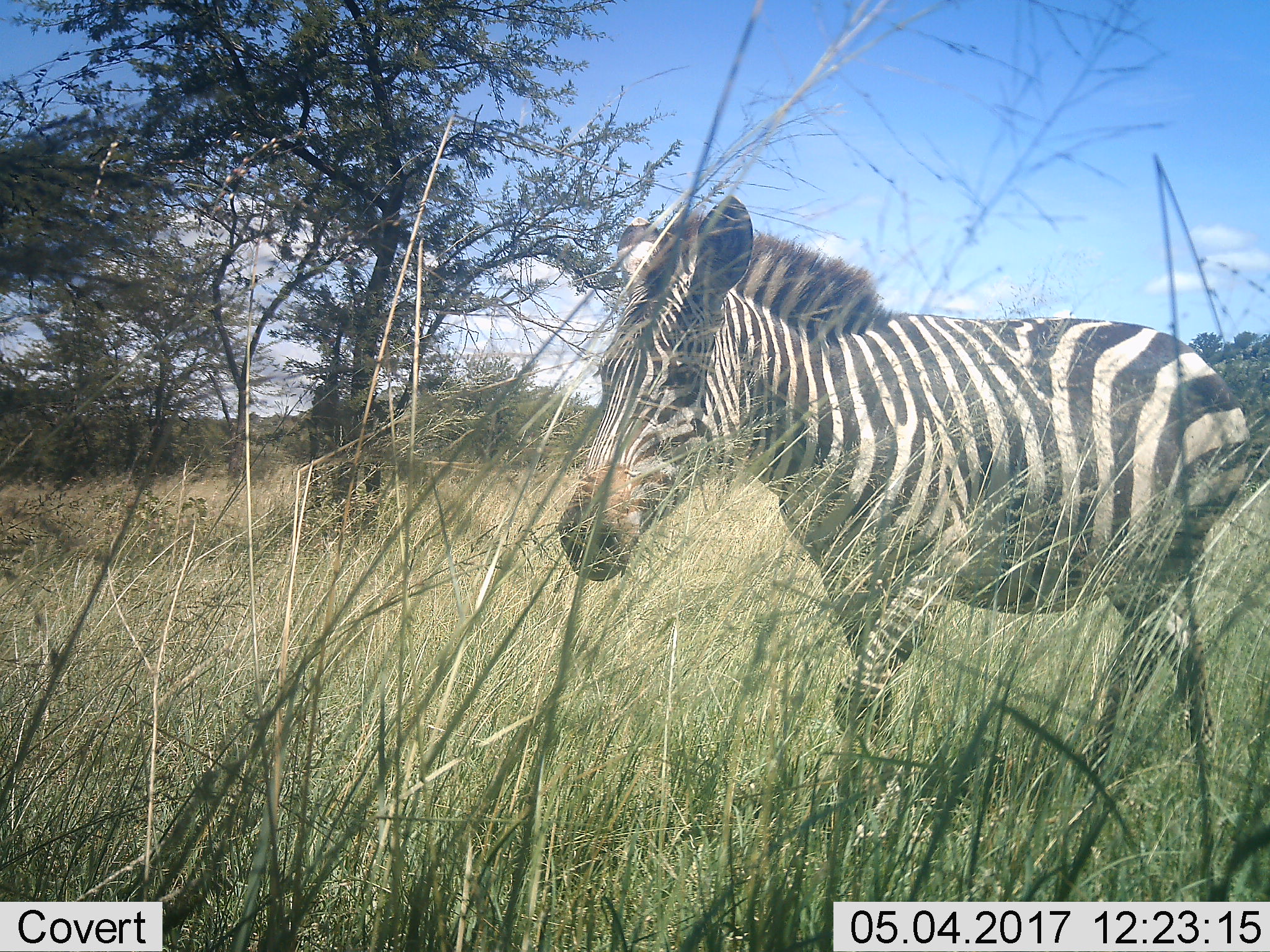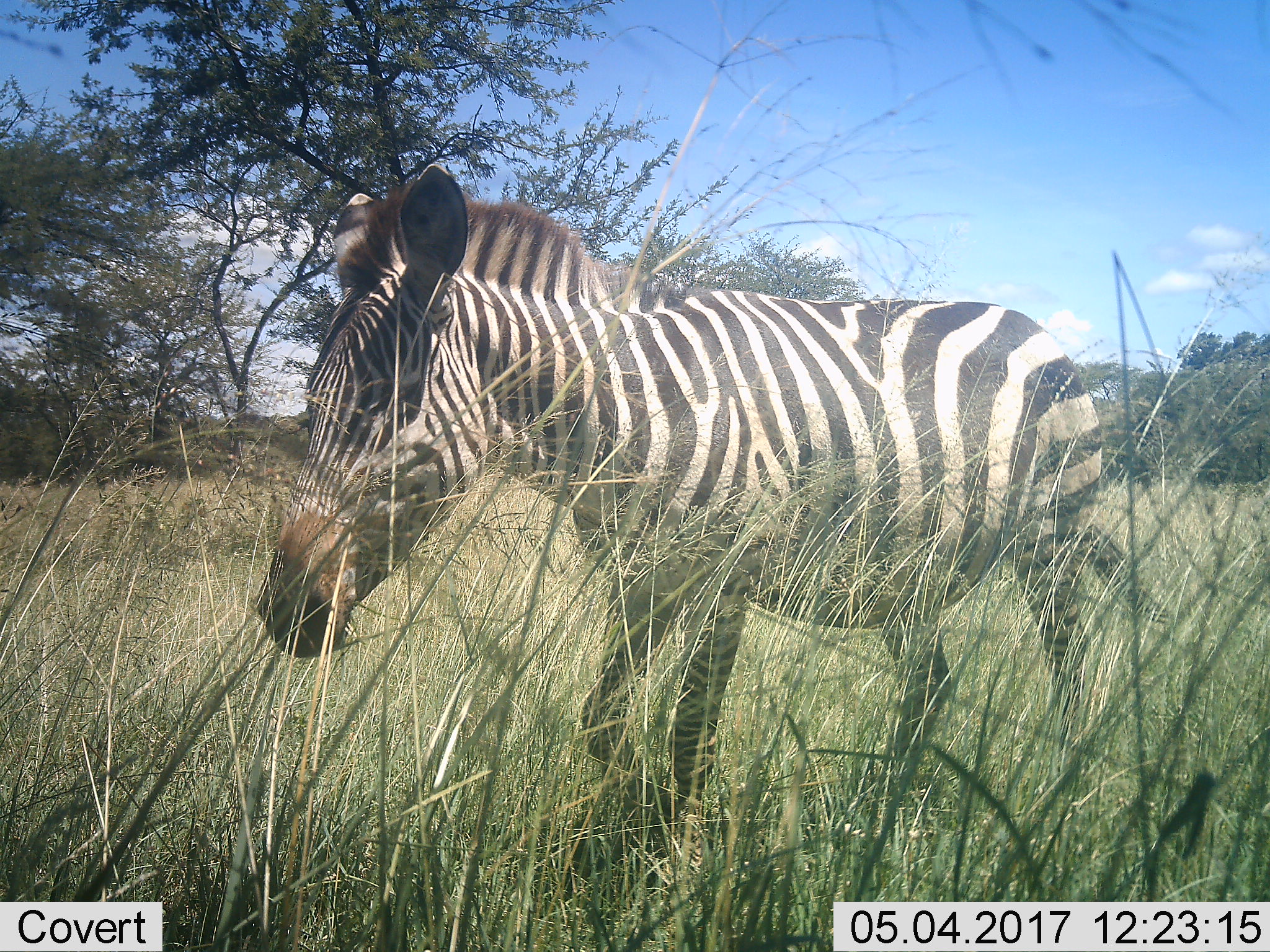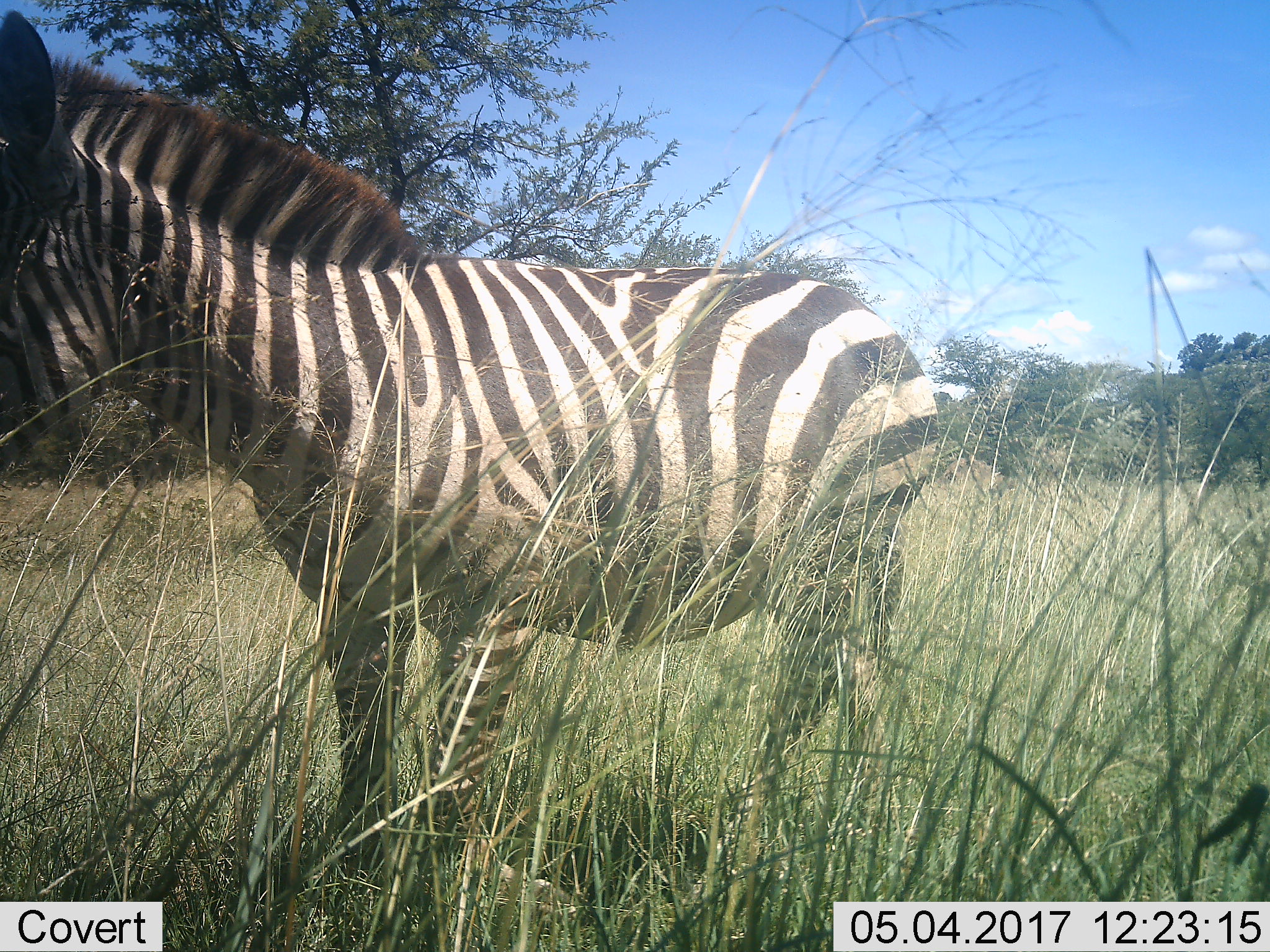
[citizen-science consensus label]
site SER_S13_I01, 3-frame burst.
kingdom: Animalia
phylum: Chordata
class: Mammalia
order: Perissodactyla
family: Equidae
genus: Equus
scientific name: Equus quagga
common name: plains zebra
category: zebraplains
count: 1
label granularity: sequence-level